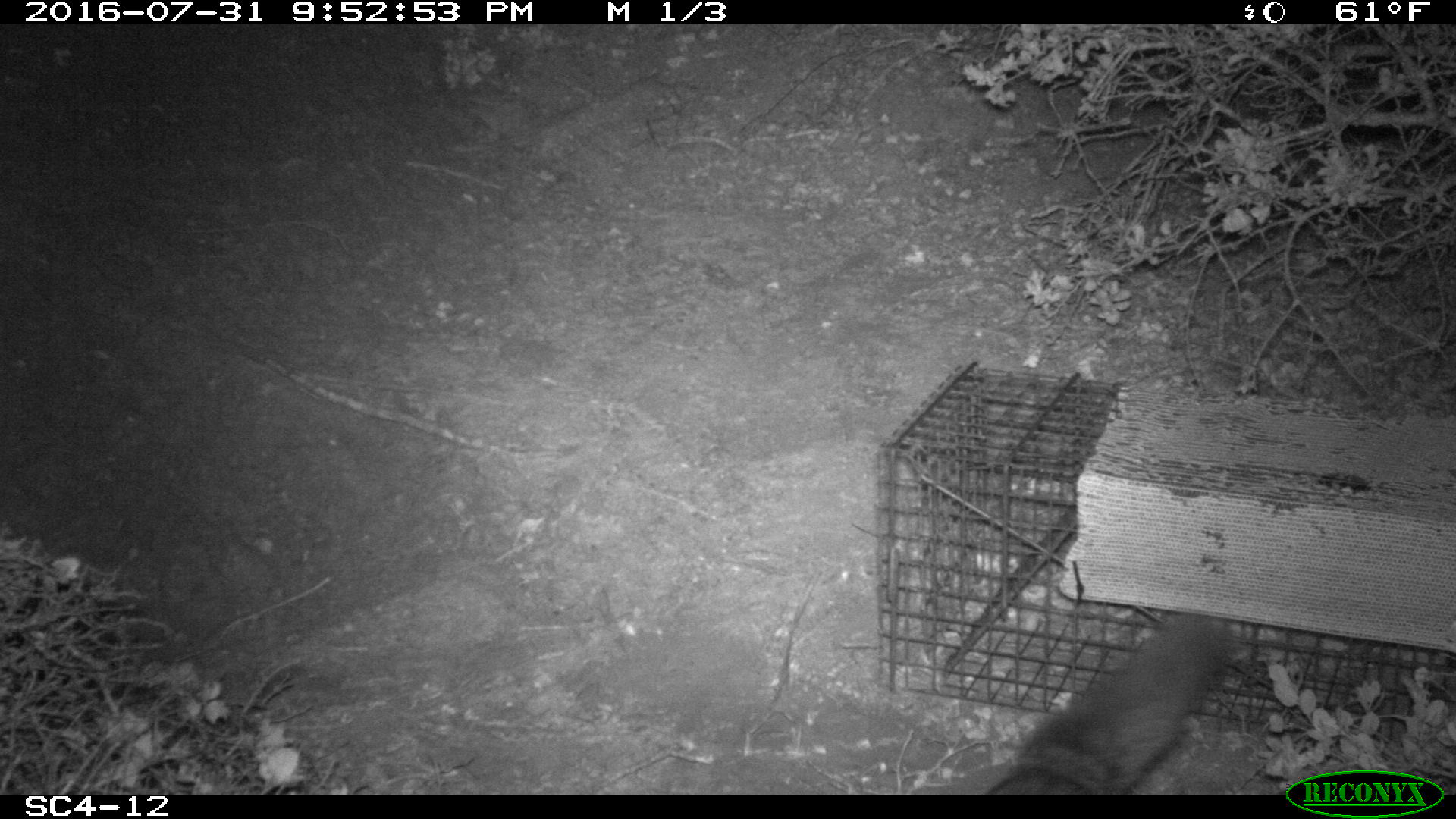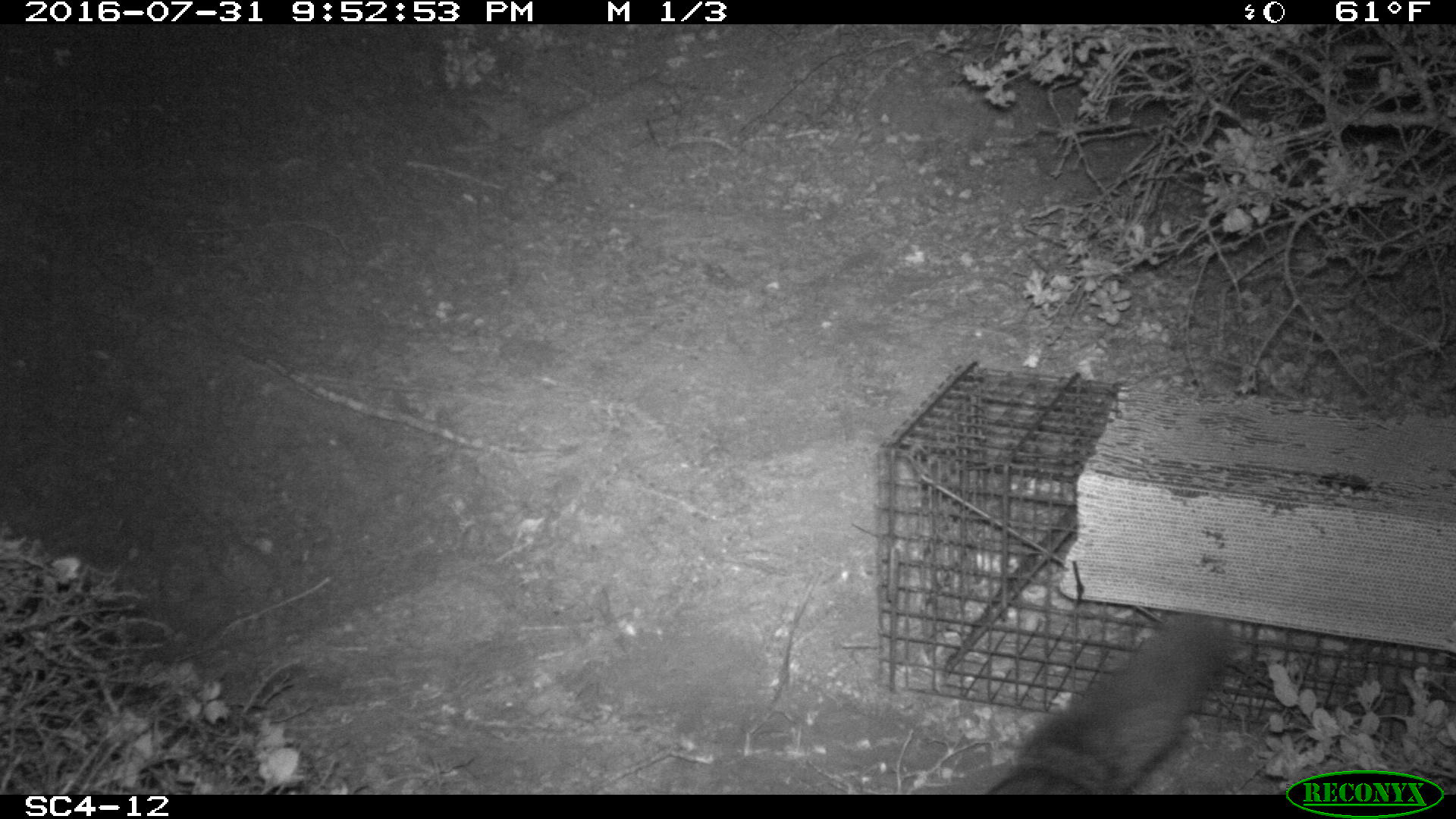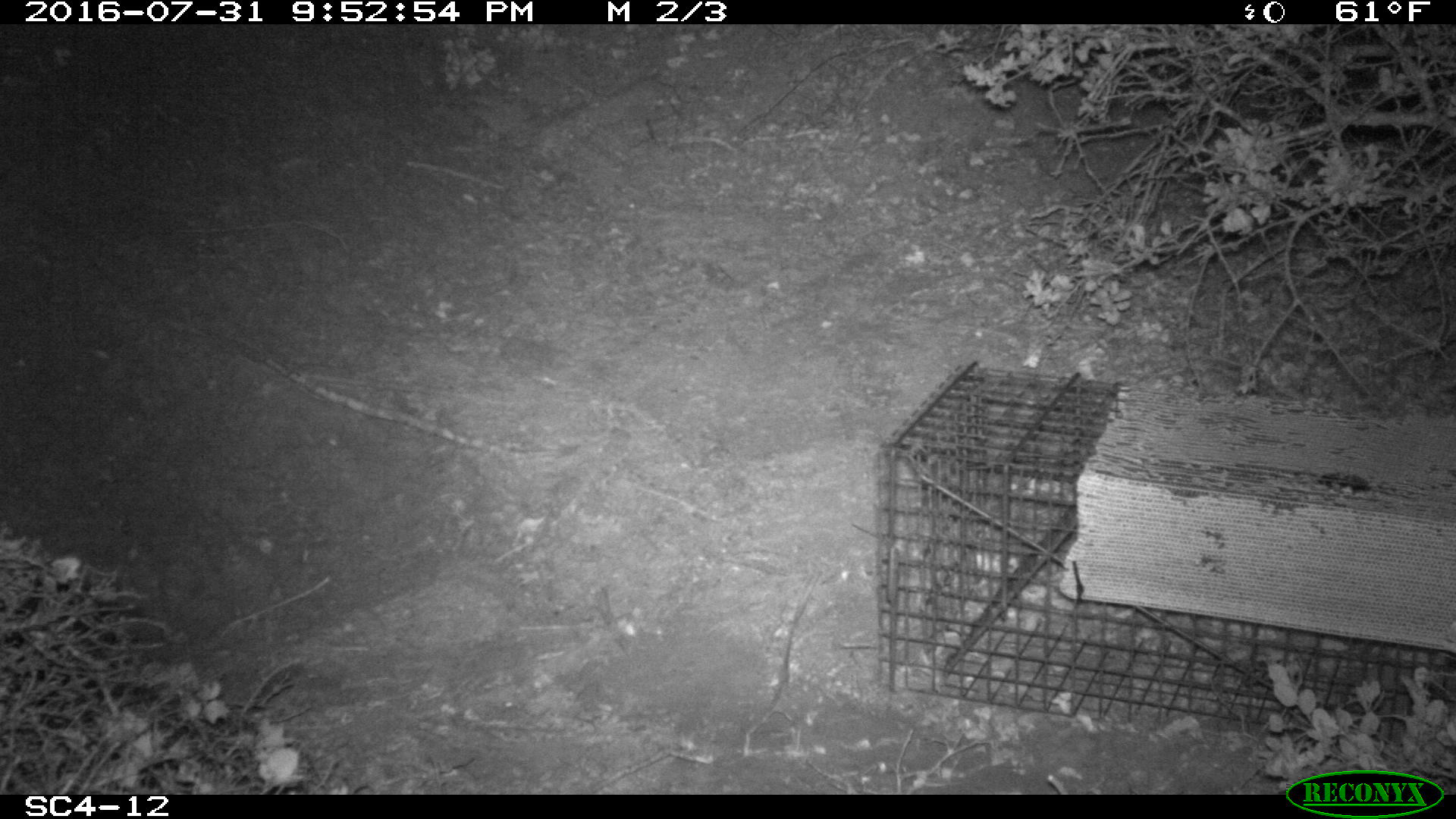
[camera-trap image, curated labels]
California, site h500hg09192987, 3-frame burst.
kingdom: Animalia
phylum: Chordata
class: Mammalia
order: Carnivora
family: Canidae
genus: Urocyon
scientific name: Urocyon littoralis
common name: island fox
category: fox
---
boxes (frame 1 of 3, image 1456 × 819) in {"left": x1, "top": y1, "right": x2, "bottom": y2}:
fox: {"left": 984, "top": 611, "right": 1241, "bottom": 794}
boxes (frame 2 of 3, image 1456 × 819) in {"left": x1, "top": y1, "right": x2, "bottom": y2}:
fox: {"left": 984, "top": 613, "right": 1228, "bottom": 794}